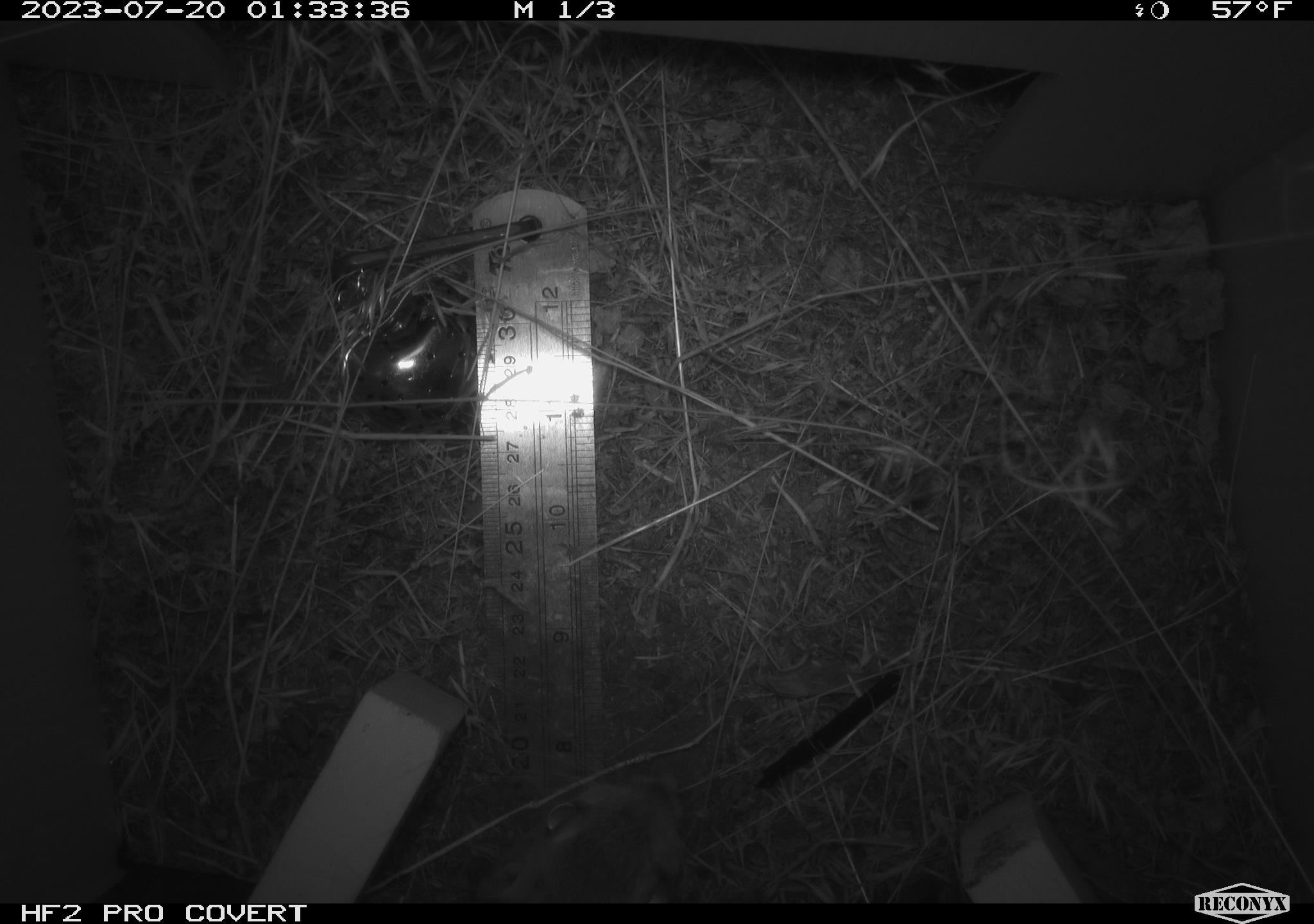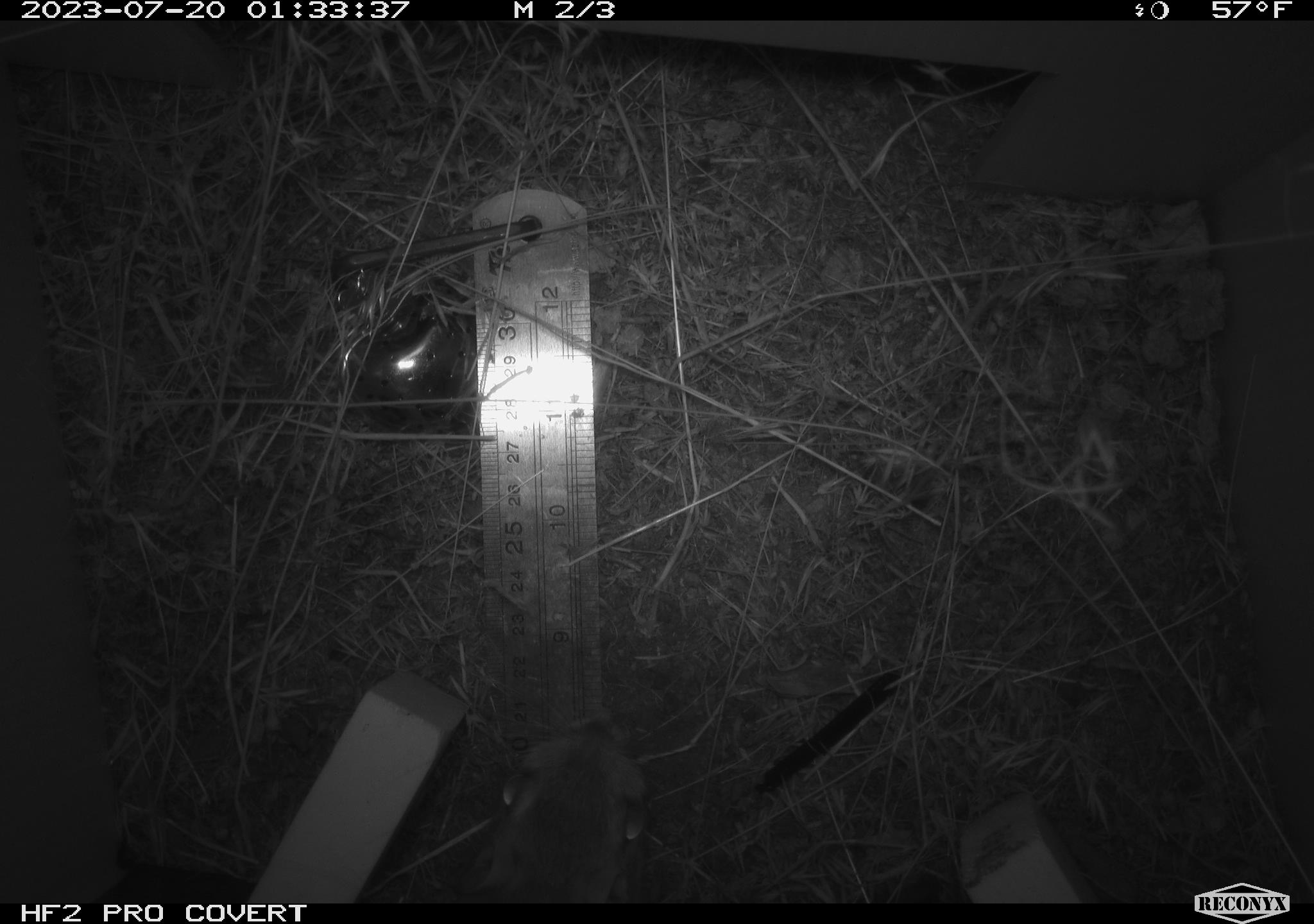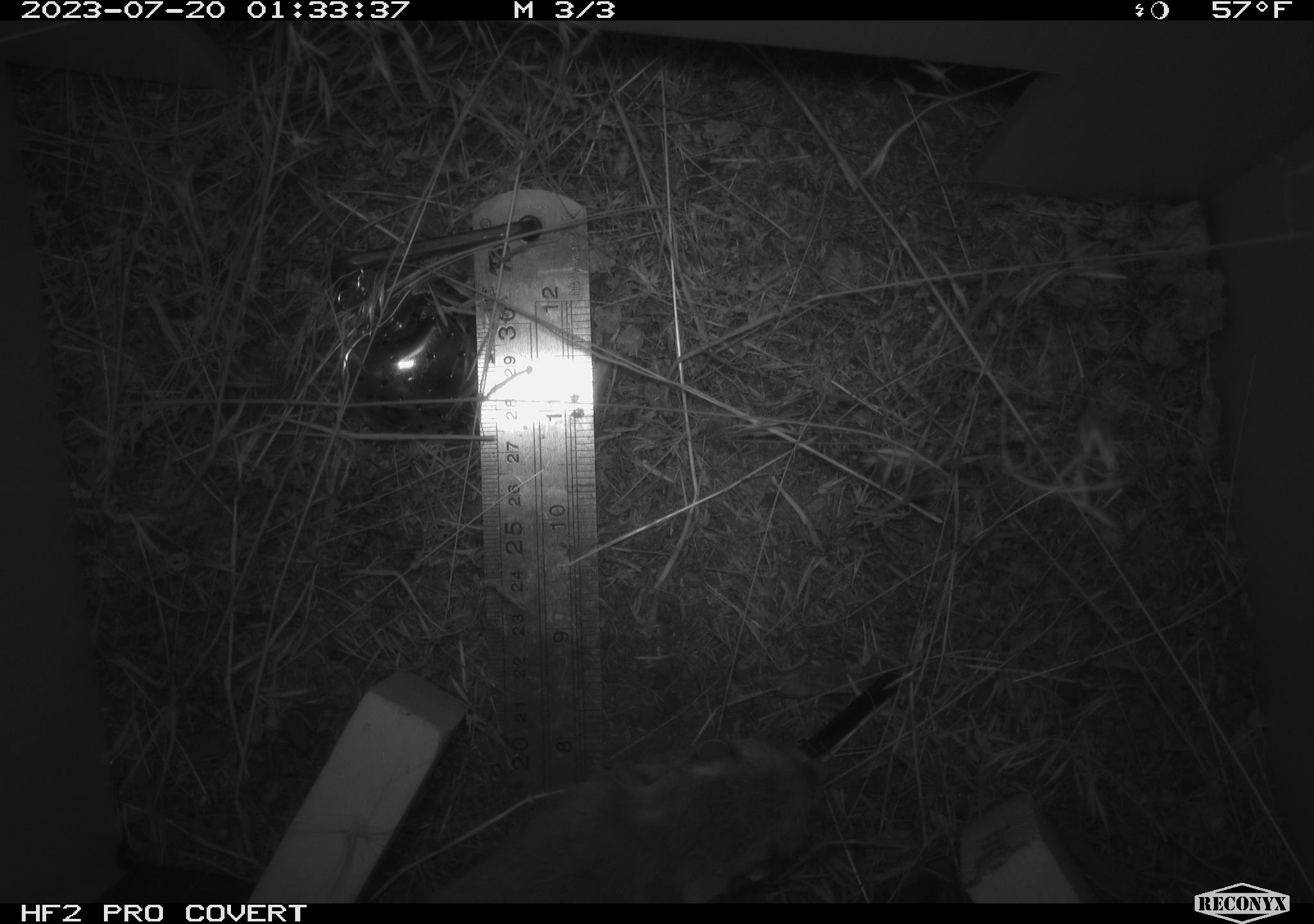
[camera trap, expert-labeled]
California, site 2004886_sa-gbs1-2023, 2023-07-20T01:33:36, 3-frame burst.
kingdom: Animalia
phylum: Chordata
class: Mammalia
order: Rodentia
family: Heteromyidae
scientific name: Heteromyidae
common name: kangaroo rats and pocket mice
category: heteromyidae family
Heteromyidae family (kangaroo rats and pocket mice) (Heteromyidae).